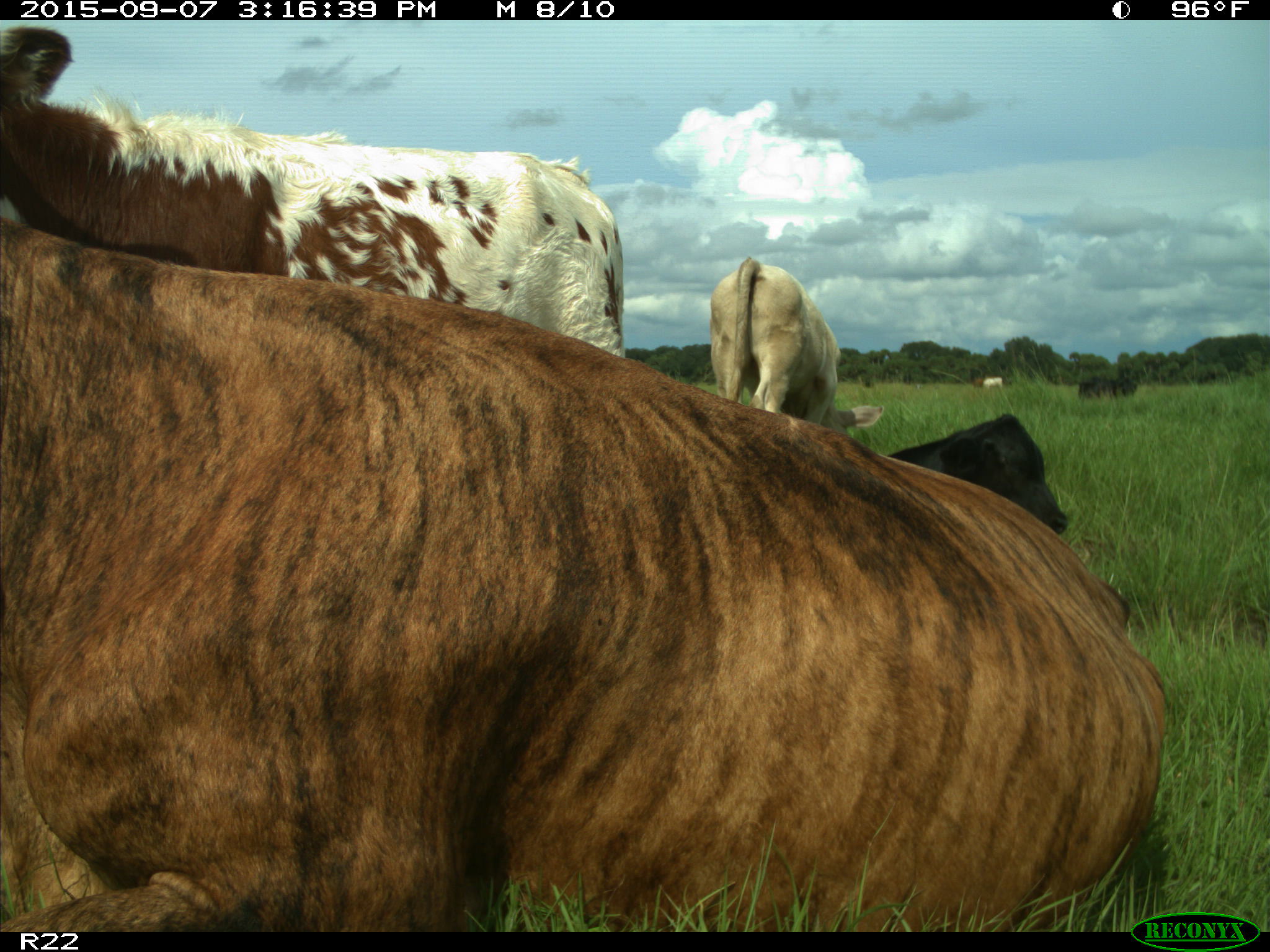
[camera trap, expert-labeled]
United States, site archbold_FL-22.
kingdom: Animalia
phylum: Chordata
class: Mammalia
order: Artiodactyla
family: Bovidae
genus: Bos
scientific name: Bos taurus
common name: domestic cow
Bos taurus (domestic cow).